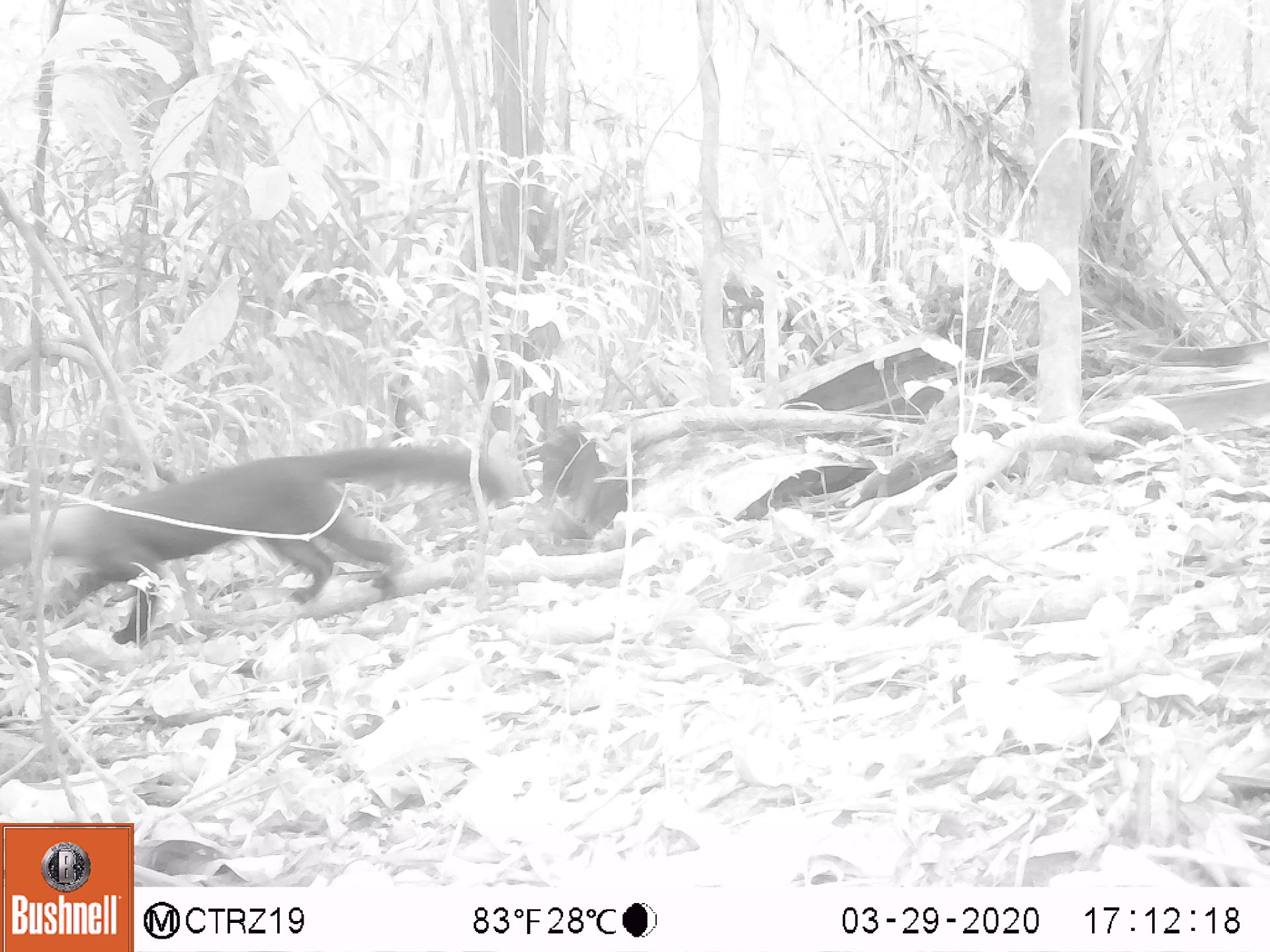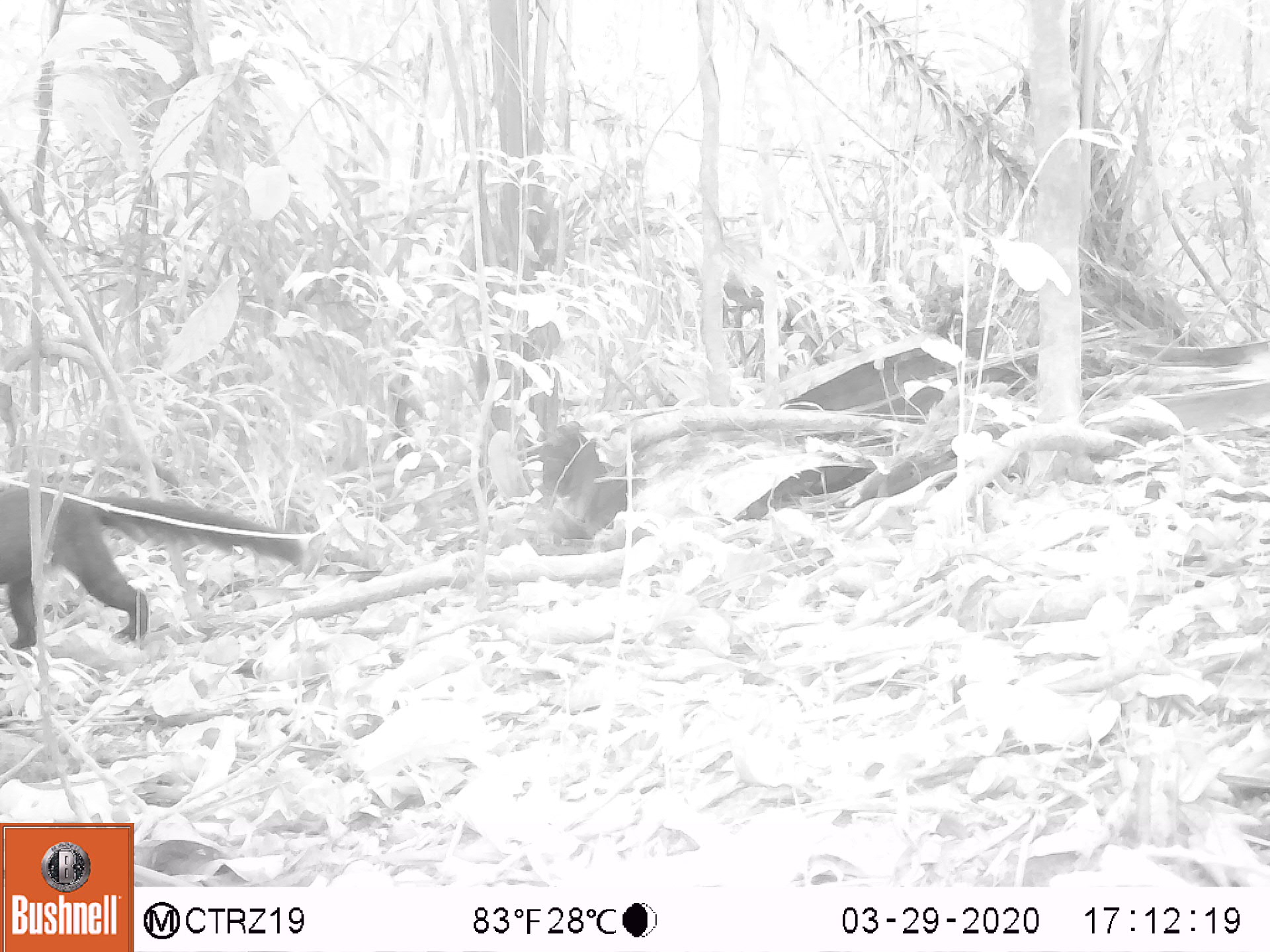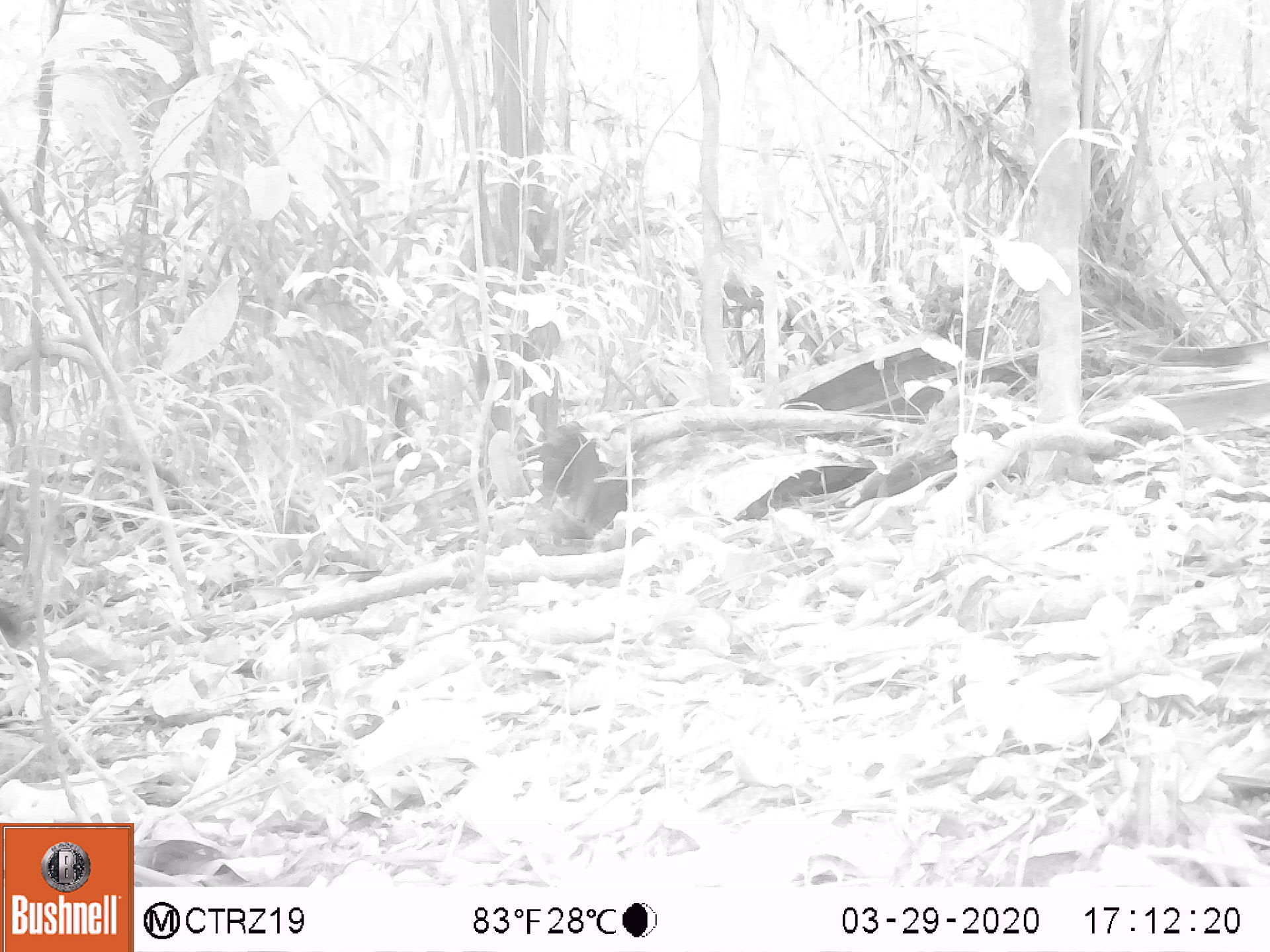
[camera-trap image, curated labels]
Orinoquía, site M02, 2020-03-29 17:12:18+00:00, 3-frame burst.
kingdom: Animalia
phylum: Chordata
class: Mammalia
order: Carnivora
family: Mustelidae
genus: Eira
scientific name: Eira barbara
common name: tayra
Tayra (Eira barbara).